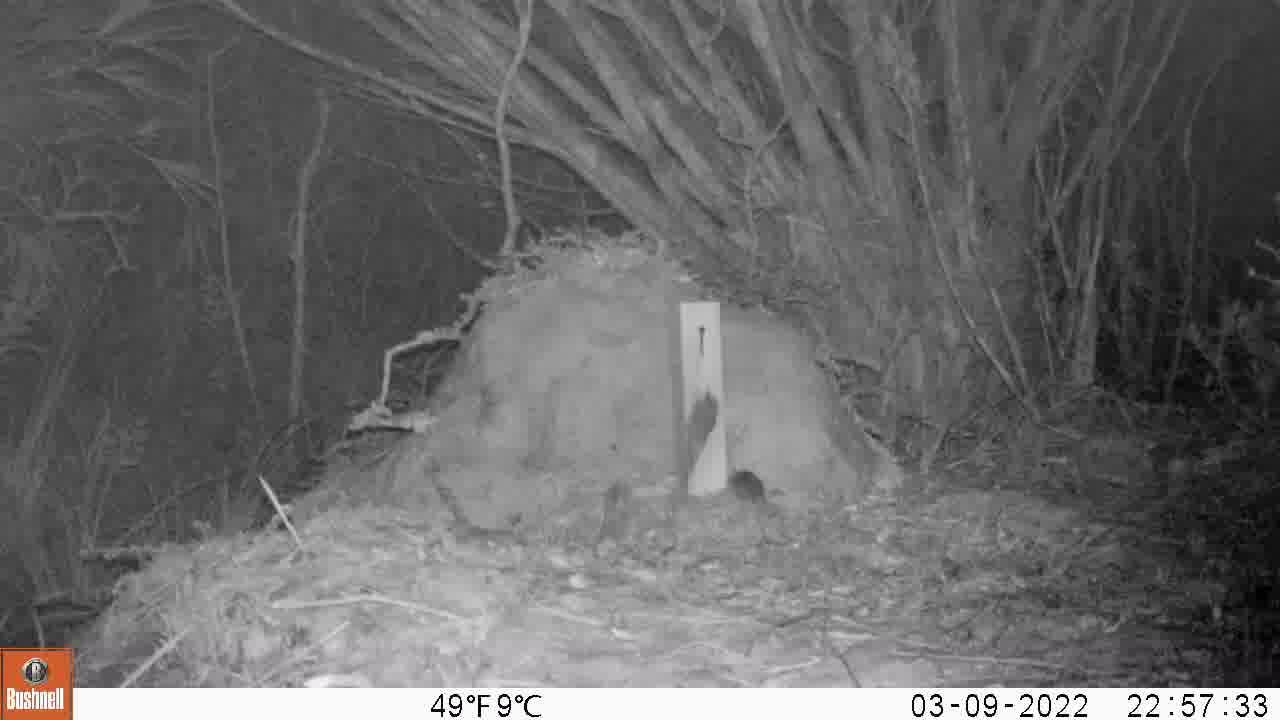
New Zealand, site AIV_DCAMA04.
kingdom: Animalia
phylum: Chordata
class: Mammalia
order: Rodentia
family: Muridae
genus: Mus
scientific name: Mus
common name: mouse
Mouse (Mus).